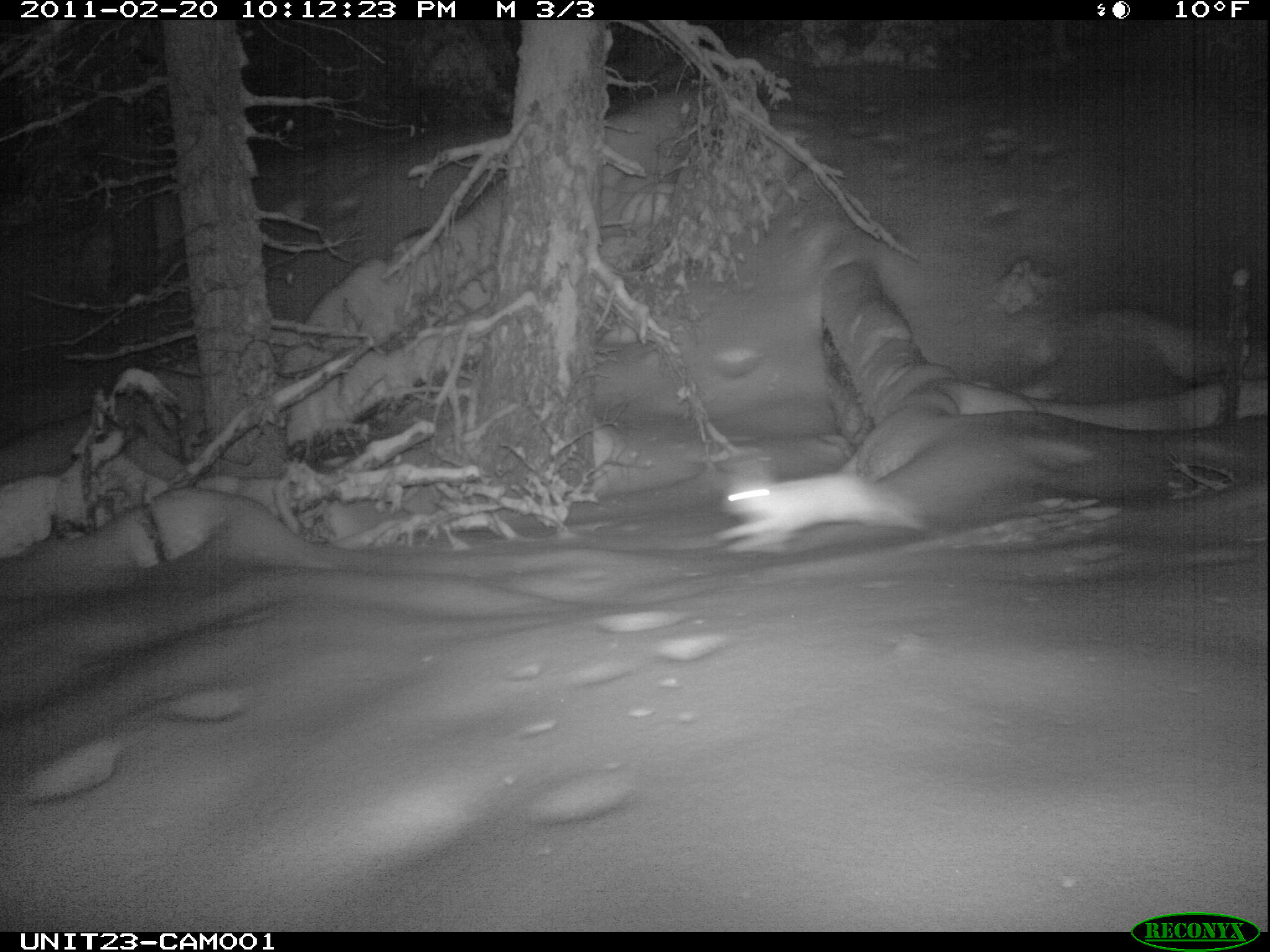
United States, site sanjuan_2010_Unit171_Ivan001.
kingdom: Animalia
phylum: Chordata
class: Mammalia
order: Lagomorpha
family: Leporidae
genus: Lepus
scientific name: Lepus americanus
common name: snowshoe hare